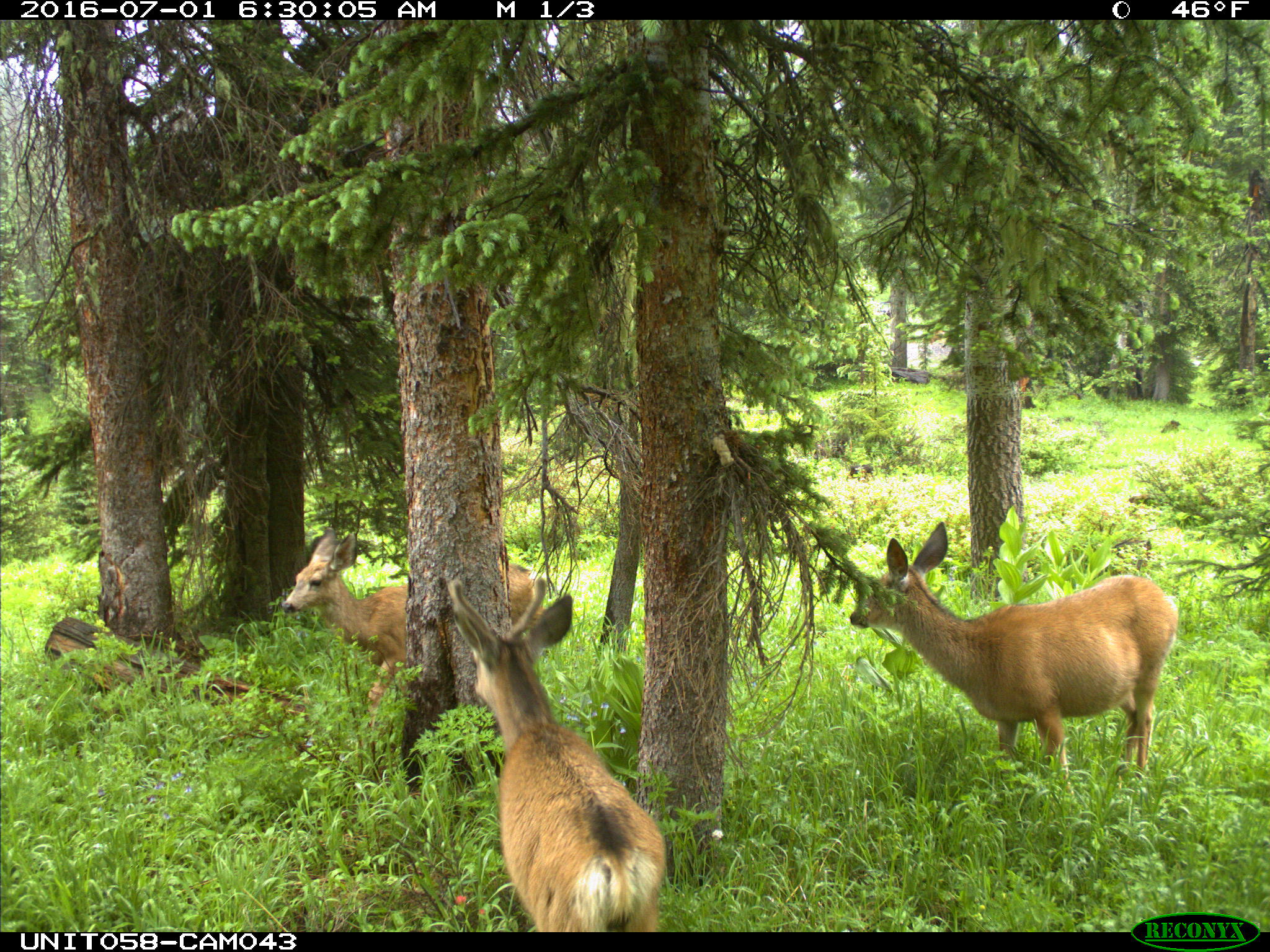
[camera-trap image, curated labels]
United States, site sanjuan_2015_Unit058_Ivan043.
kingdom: Animalia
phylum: Chordata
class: Mammalia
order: Artiodactyla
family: Cervidae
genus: Odocoileus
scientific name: Odocoileus hemionus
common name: mule deer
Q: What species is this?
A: Odocoileus hemionus (mule deer).